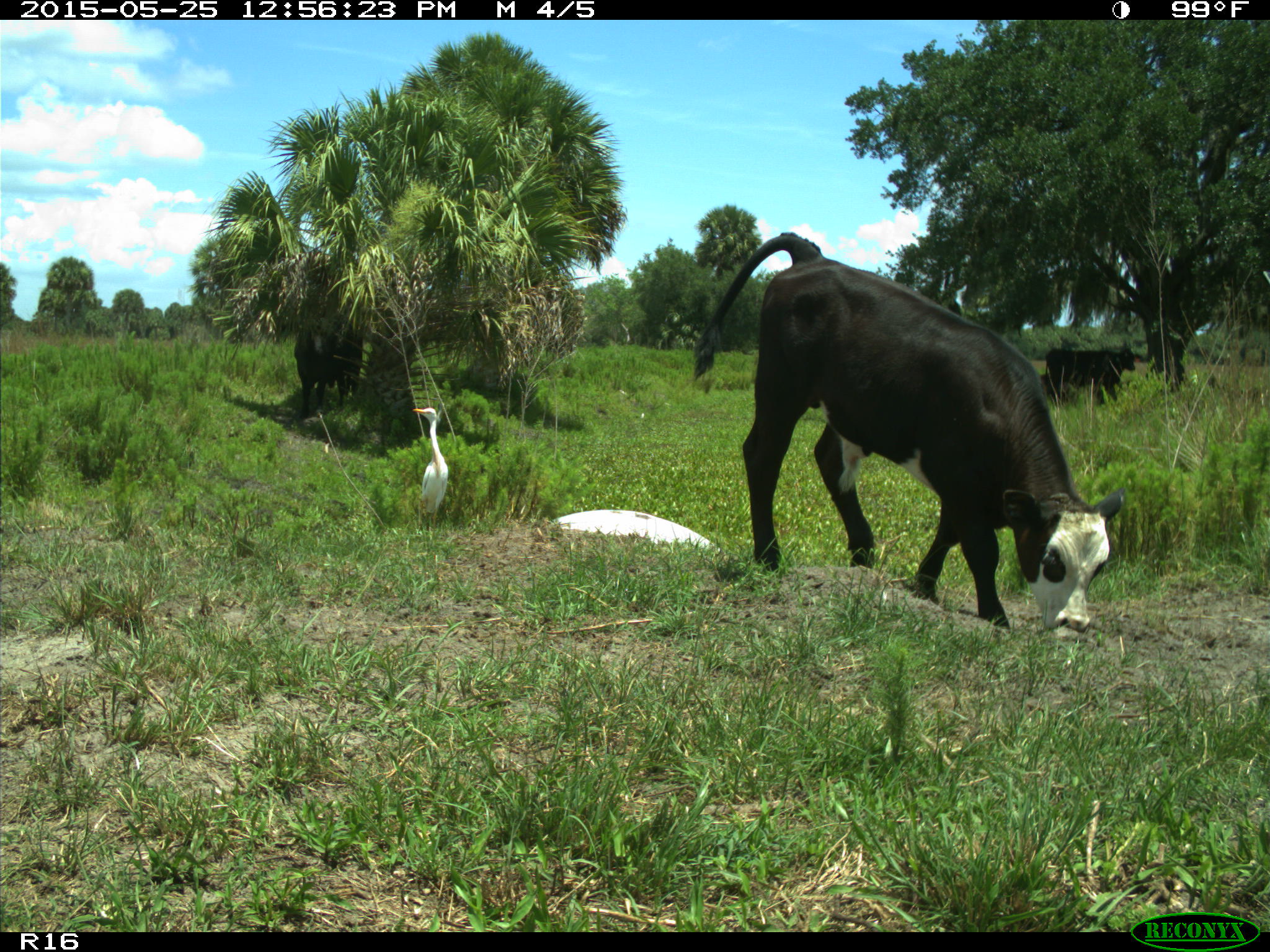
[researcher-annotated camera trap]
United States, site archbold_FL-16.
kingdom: Animalia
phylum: Chordata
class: Mammalia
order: Artiodactyla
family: Bovidae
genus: Bos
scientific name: Bos taurus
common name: domestic cow